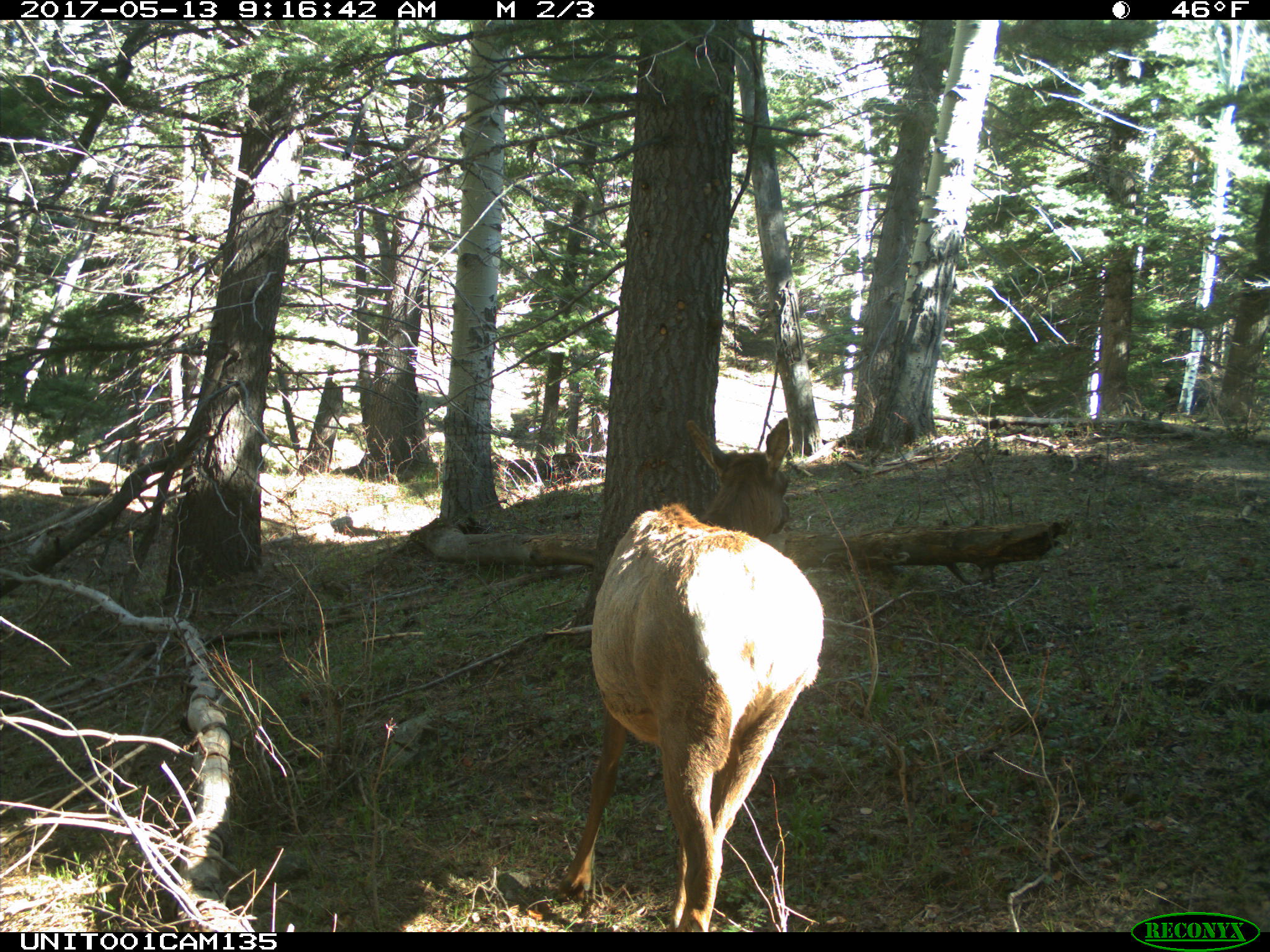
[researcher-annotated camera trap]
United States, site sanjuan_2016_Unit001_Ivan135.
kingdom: Animalia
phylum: Chordata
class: Mammalia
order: Artiodactyla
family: Cervidae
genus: Cervus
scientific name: Cervus elaphus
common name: red deer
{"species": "Cervus elaphus (red deer)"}